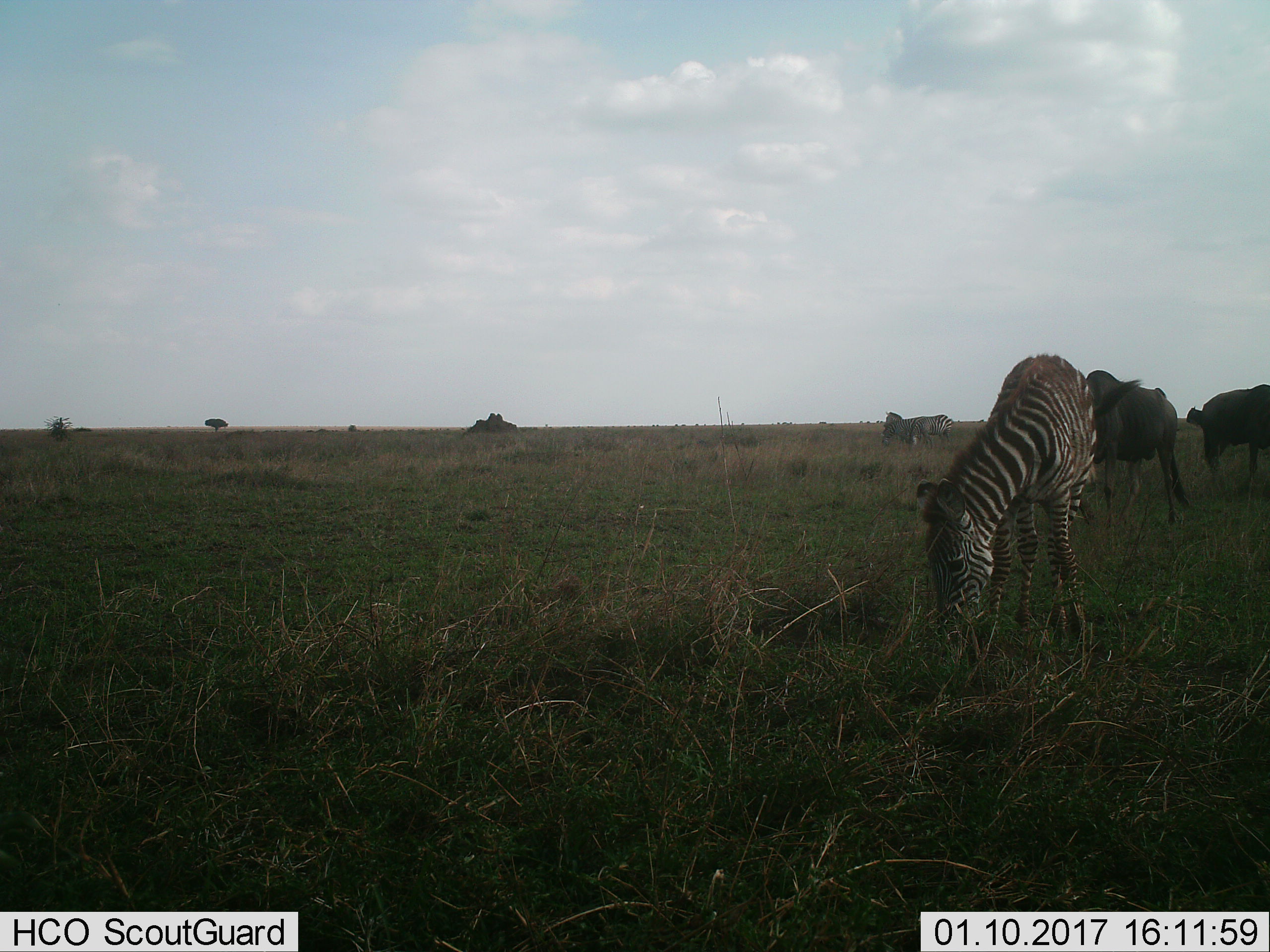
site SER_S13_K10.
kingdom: Animalia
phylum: Chordata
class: Mammalia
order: Artiodactyla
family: Bovidae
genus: Connochaetes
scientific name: Connochaetes taurinus taurinus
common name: blue wildebeest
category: wildebeestblue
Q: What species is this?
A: Wildebeestblue (blue wildebeest) (Connochaetes taurinus taurinus).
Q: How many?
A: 2.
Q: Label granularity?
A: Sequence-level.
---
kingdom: Animalia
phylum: Chordata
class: Mammalia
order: Perissodactyla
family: Equidae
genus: Equus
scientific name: Equus quagga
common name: plains zebra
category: zebraplains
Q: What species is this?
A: Zebraplains (plains zebra) (Equus quagga).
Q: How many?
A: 3.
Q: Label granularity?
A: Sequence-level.